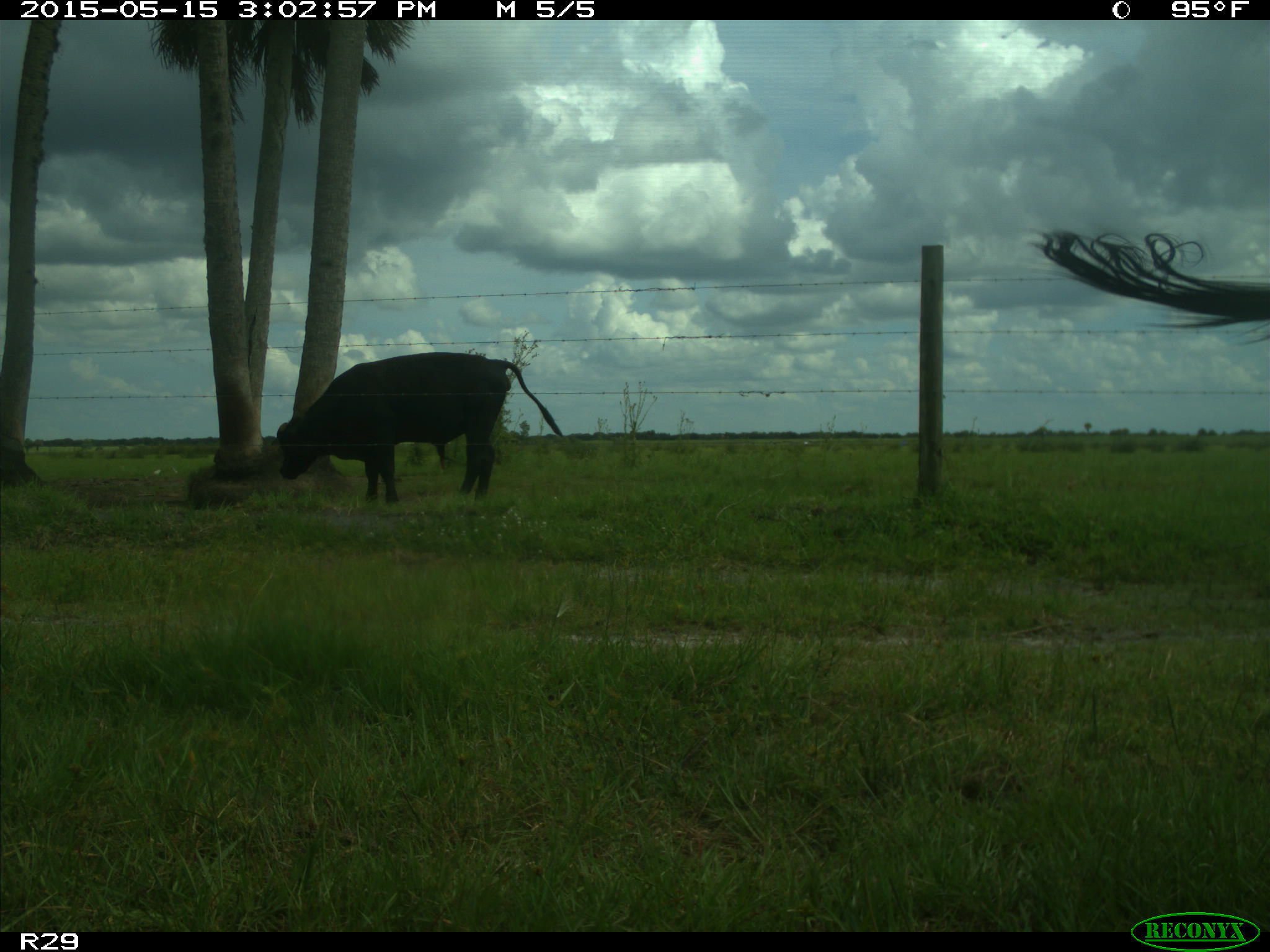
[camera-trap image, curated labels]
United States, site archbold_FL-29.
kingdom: Animalia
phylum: Chordata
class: Mammalia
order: Artiodactyla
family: Bovidae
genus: Bos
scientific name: Bos taurus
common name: domestic cow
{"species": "Bos taurus (domestic cow)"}